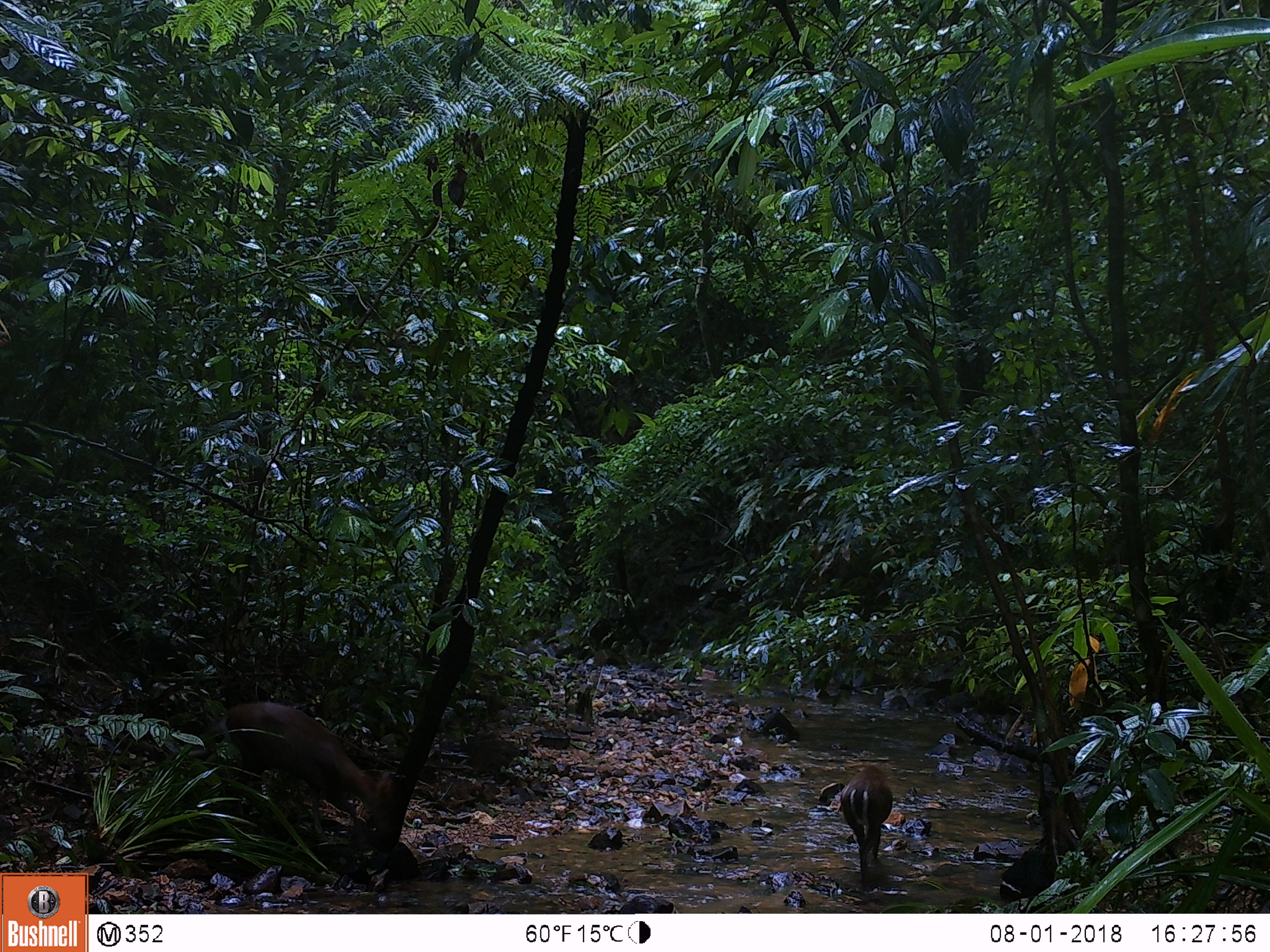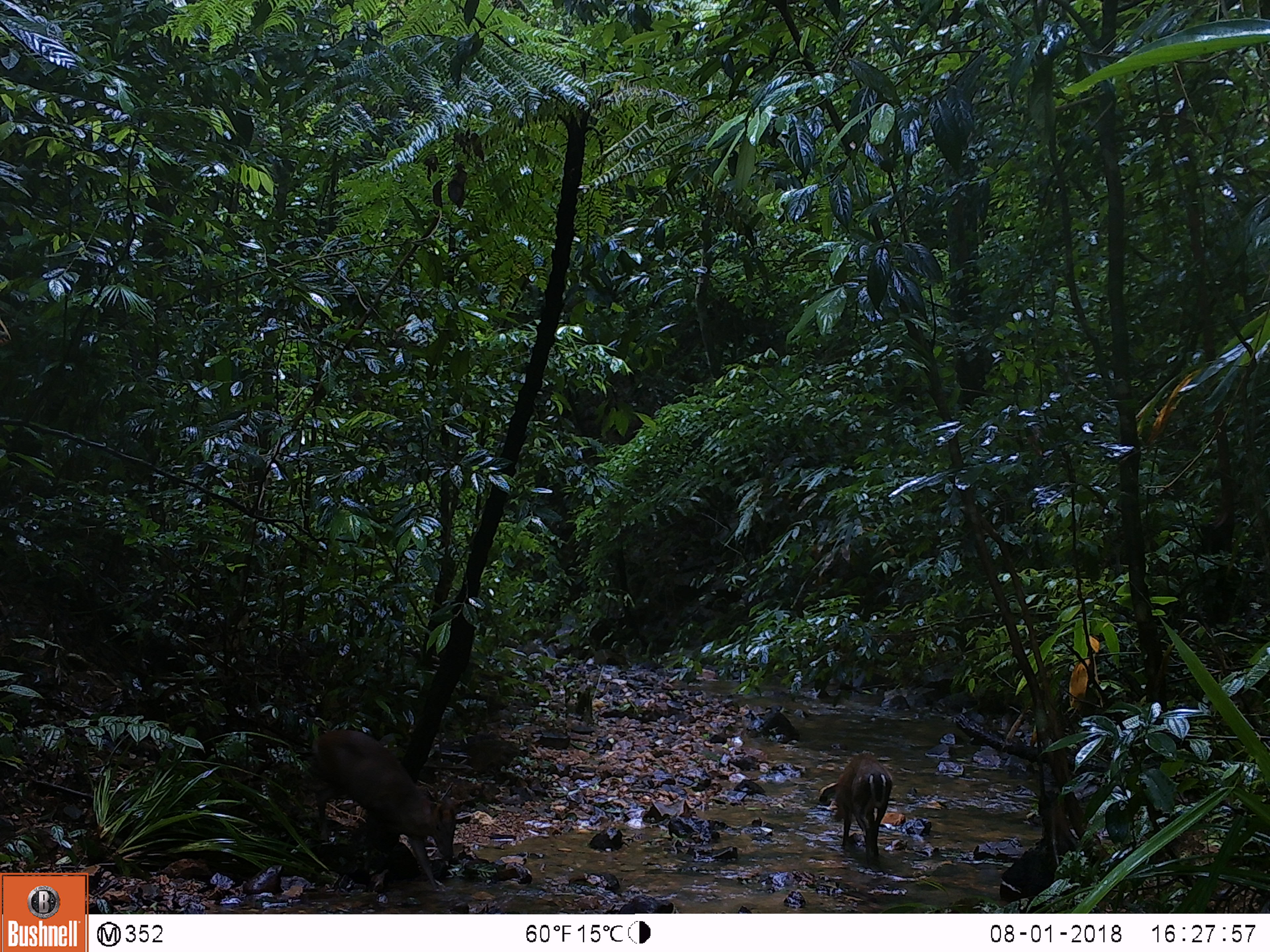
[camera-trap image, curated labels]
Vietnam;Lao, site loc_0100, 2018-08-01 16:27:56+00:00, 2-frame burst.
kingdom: Animalia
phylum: Chordata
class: Mammalia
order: Artiodactyla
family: Cervidae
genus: Muntiacus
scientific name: Muntiacus rooseveltorum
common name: roosevelt's muntjac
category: roosevelts muntjac group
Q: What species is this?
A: Roosevelts muntjac group (roosevelt's muntjac) (Muntiacus rooseveltorum).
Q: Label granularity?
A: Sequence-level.